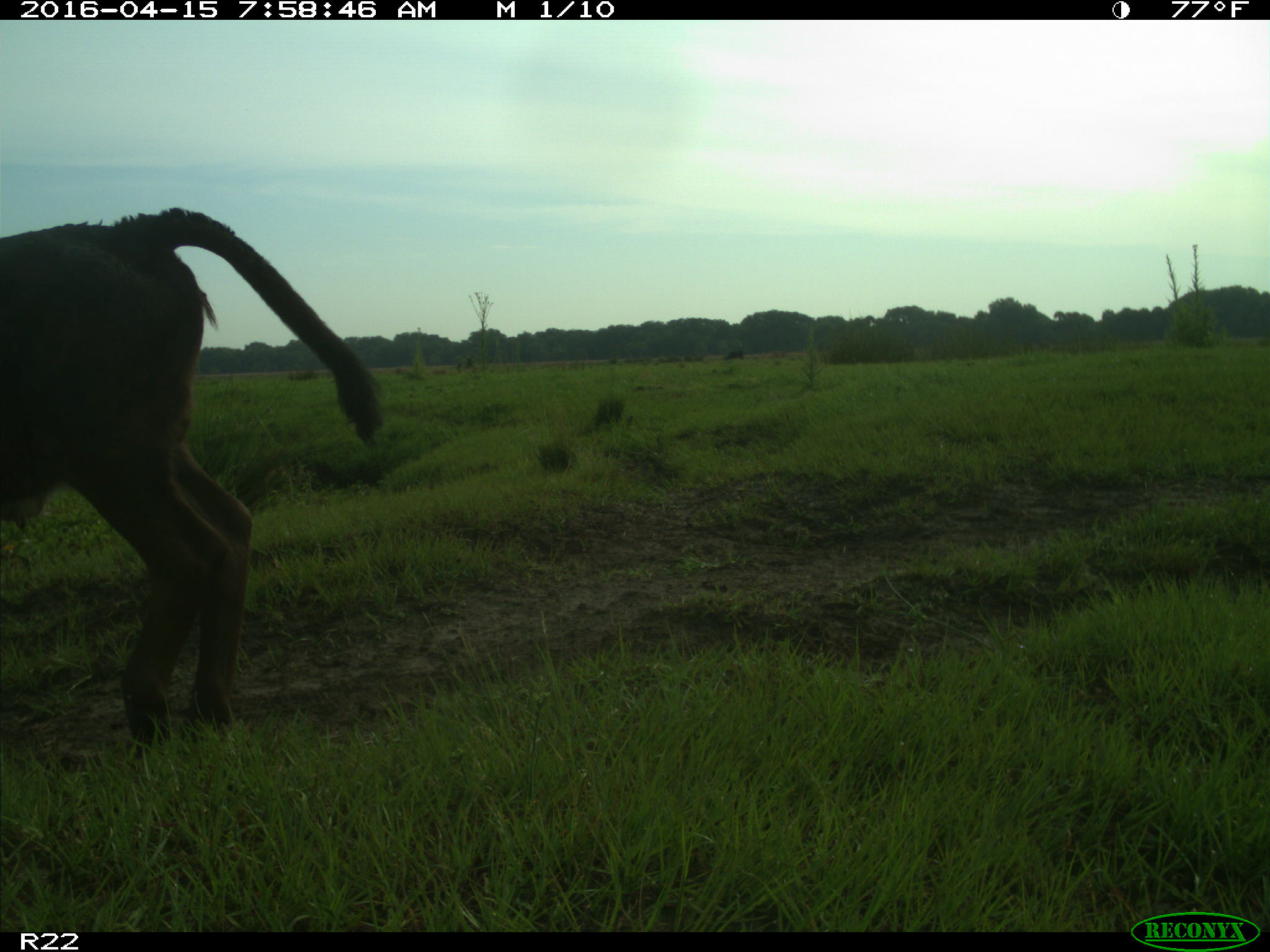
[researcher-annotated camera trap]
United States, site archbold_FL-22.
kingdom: Animalia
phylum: Chordata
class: Mammalia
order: Artiodactyla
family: Bovidae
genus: Bos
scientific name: Bos taurus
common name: domestic cow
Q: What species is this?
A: Bos taurus (domestic cow).